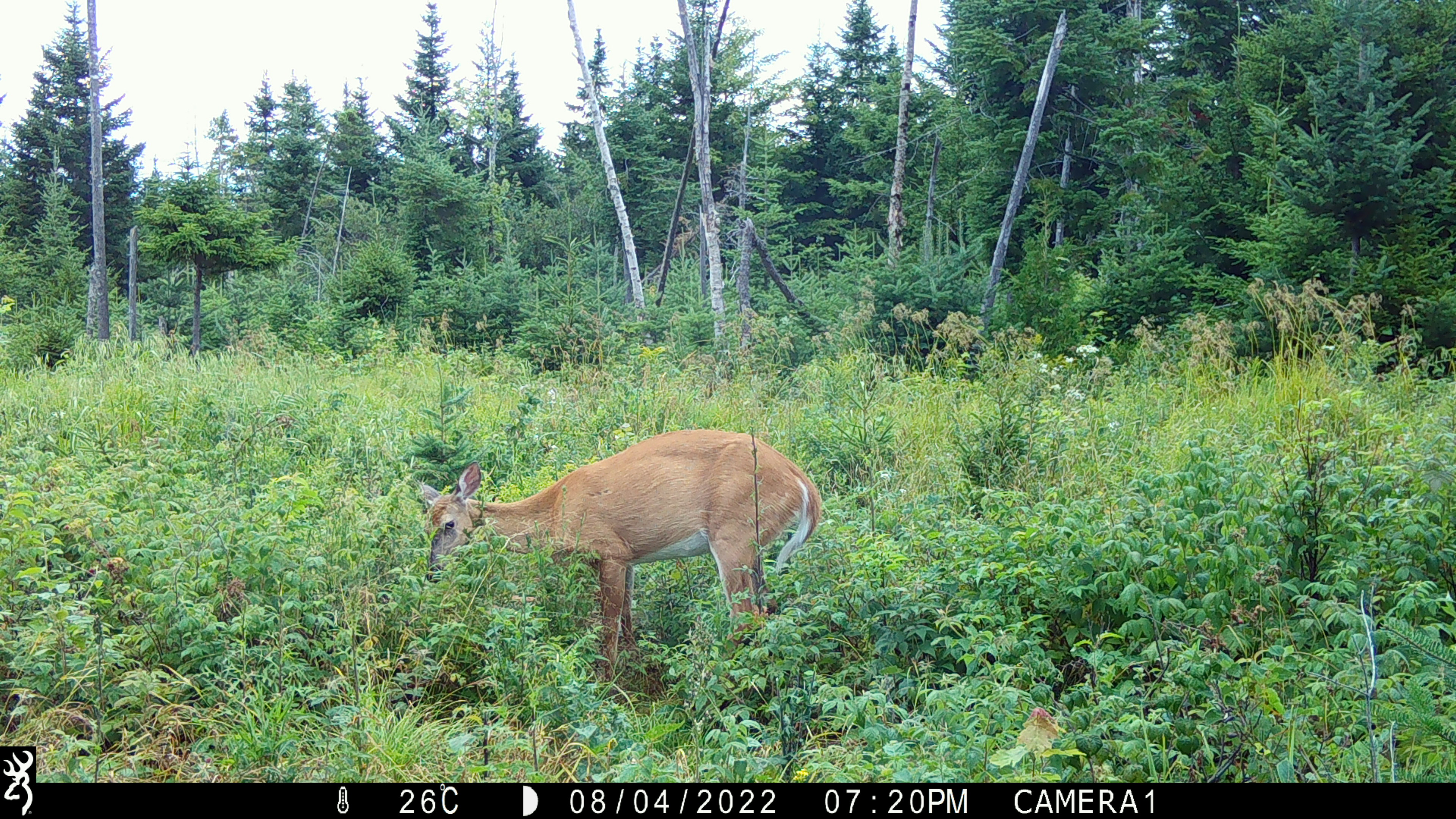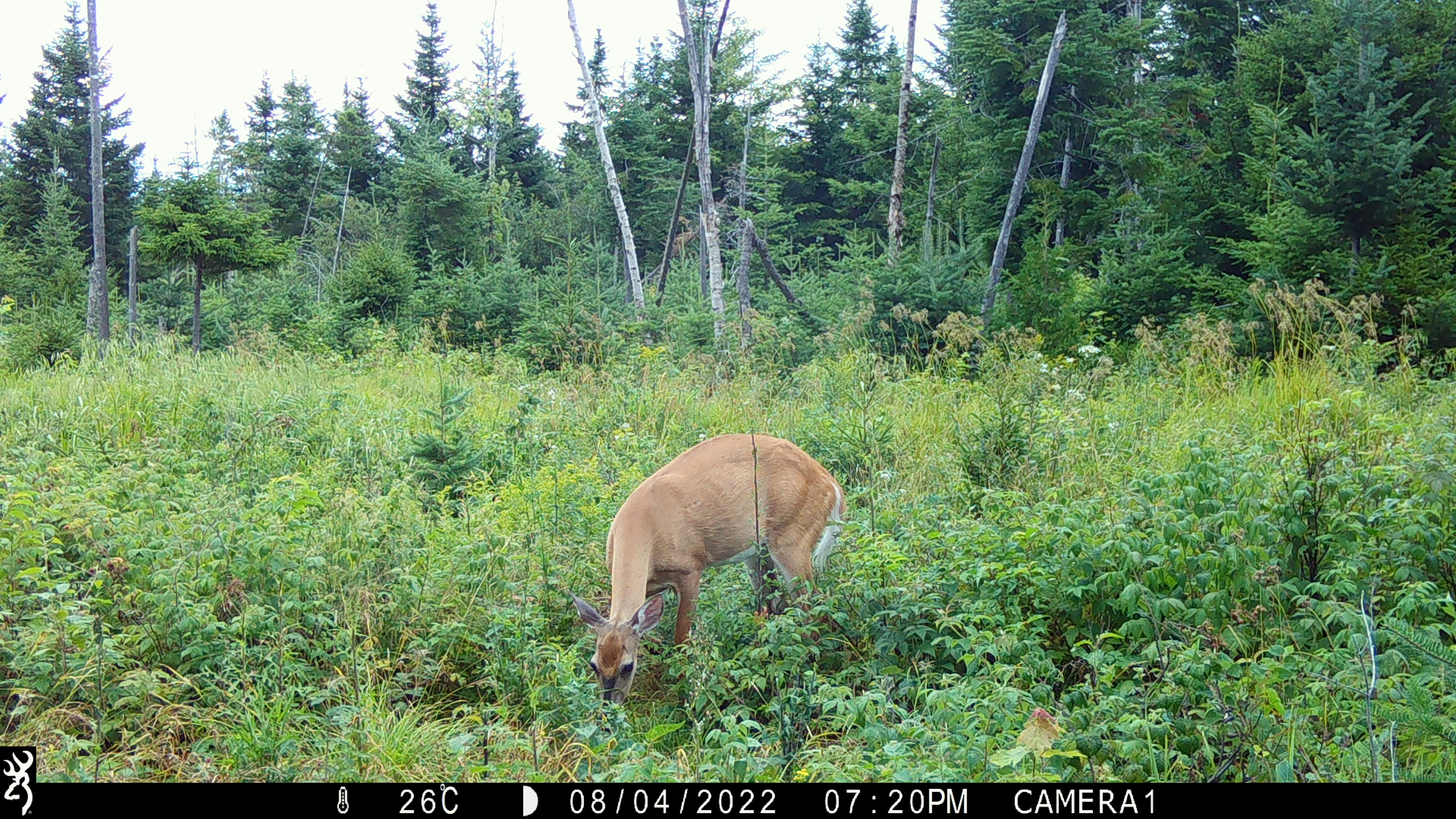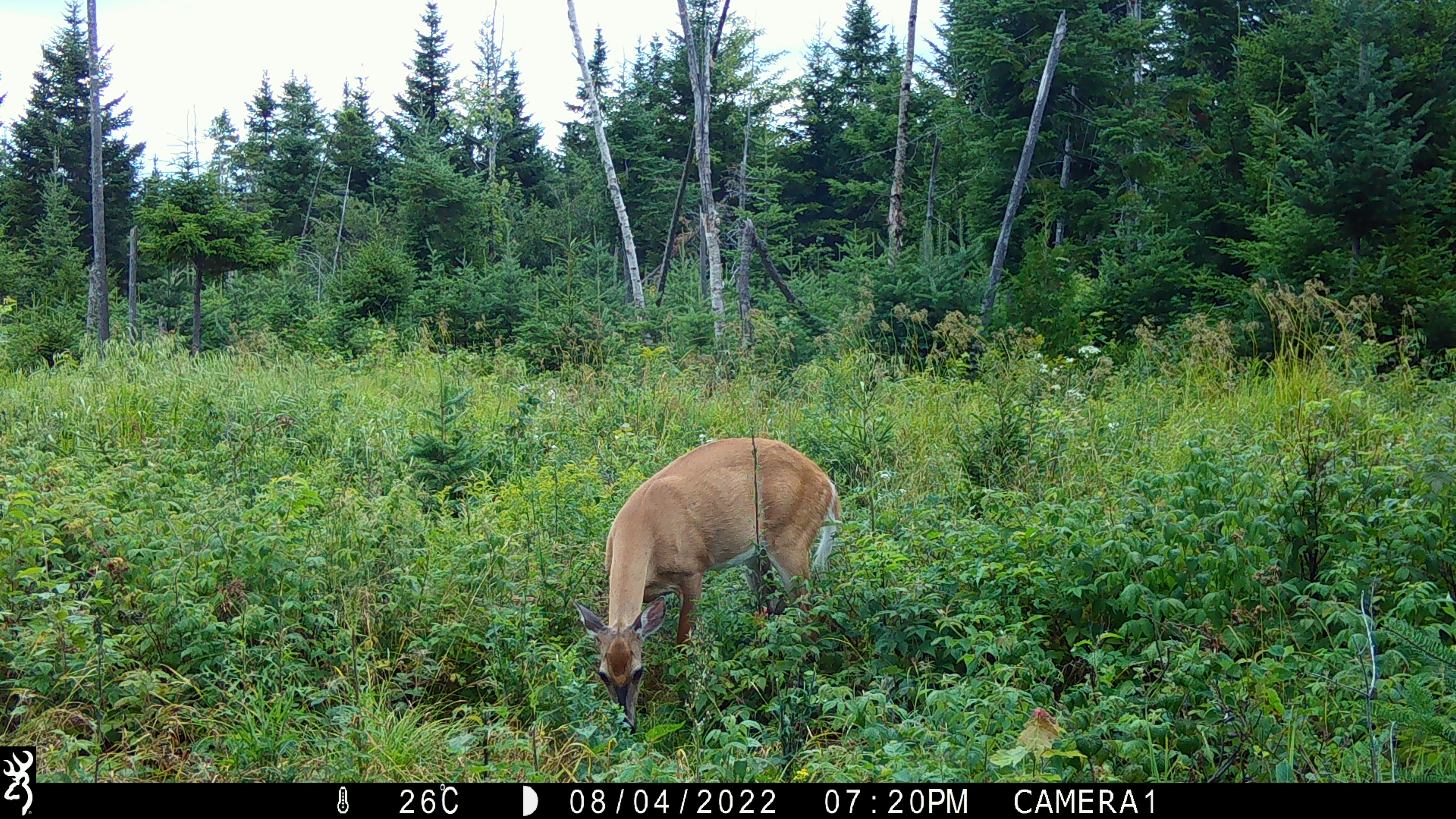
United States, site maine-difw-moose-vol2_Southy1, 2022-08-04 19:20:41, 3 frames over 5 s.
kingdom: Animalia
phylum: Chordata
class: Mammalia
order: Artiodactyla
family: Cervidae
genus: Odocoileus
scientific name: Odocoileus virginianus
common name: white-tailed deer